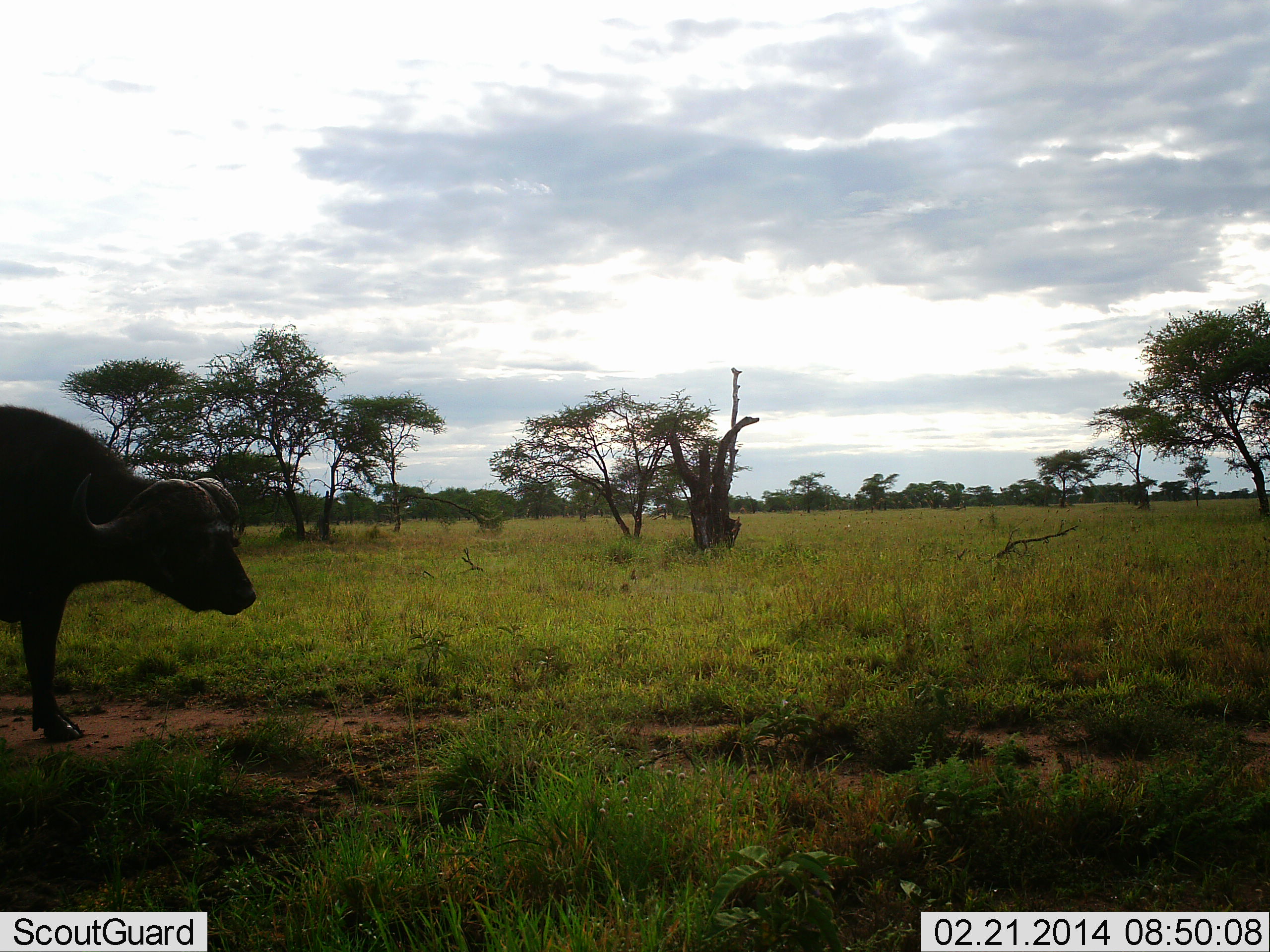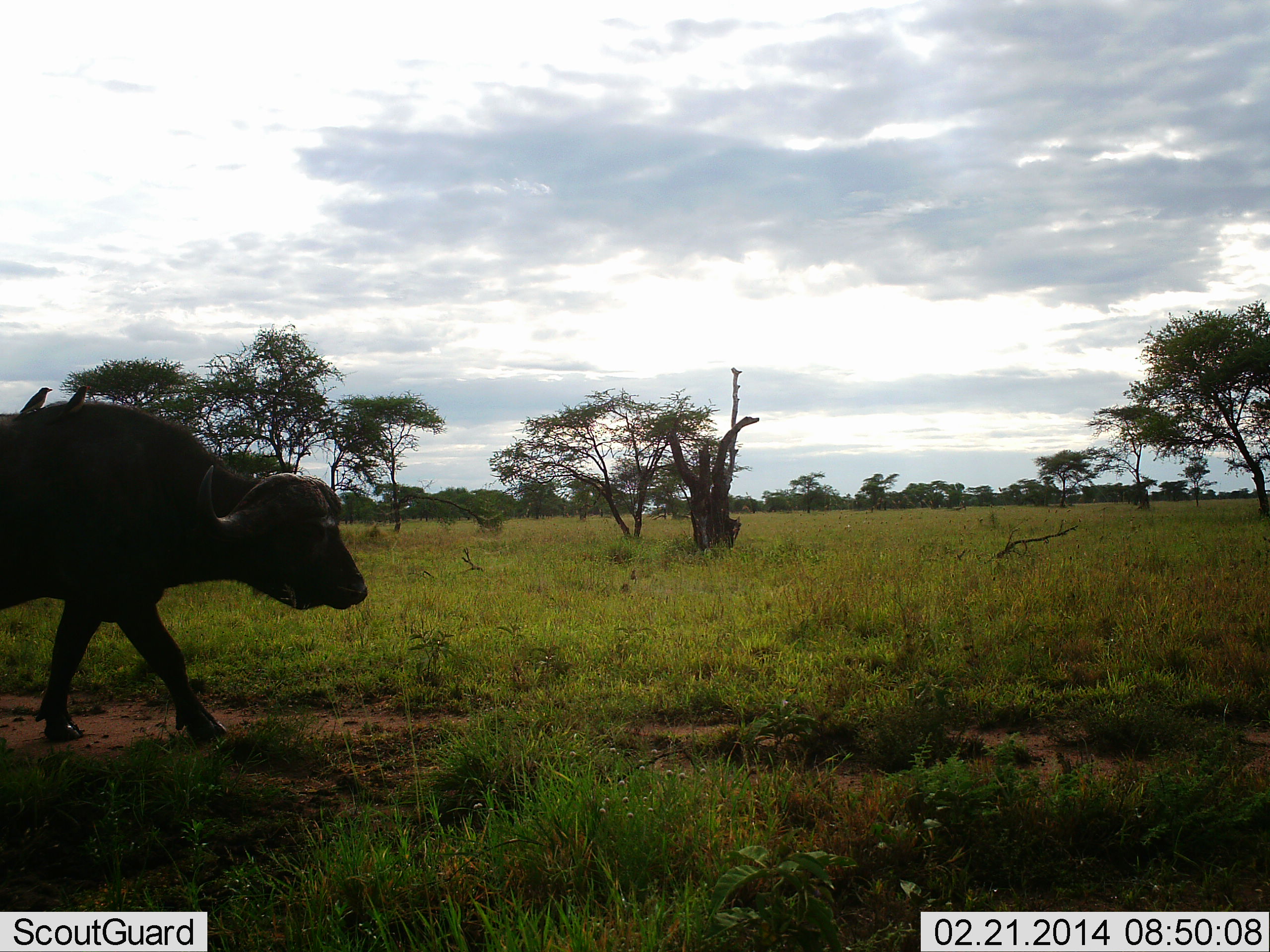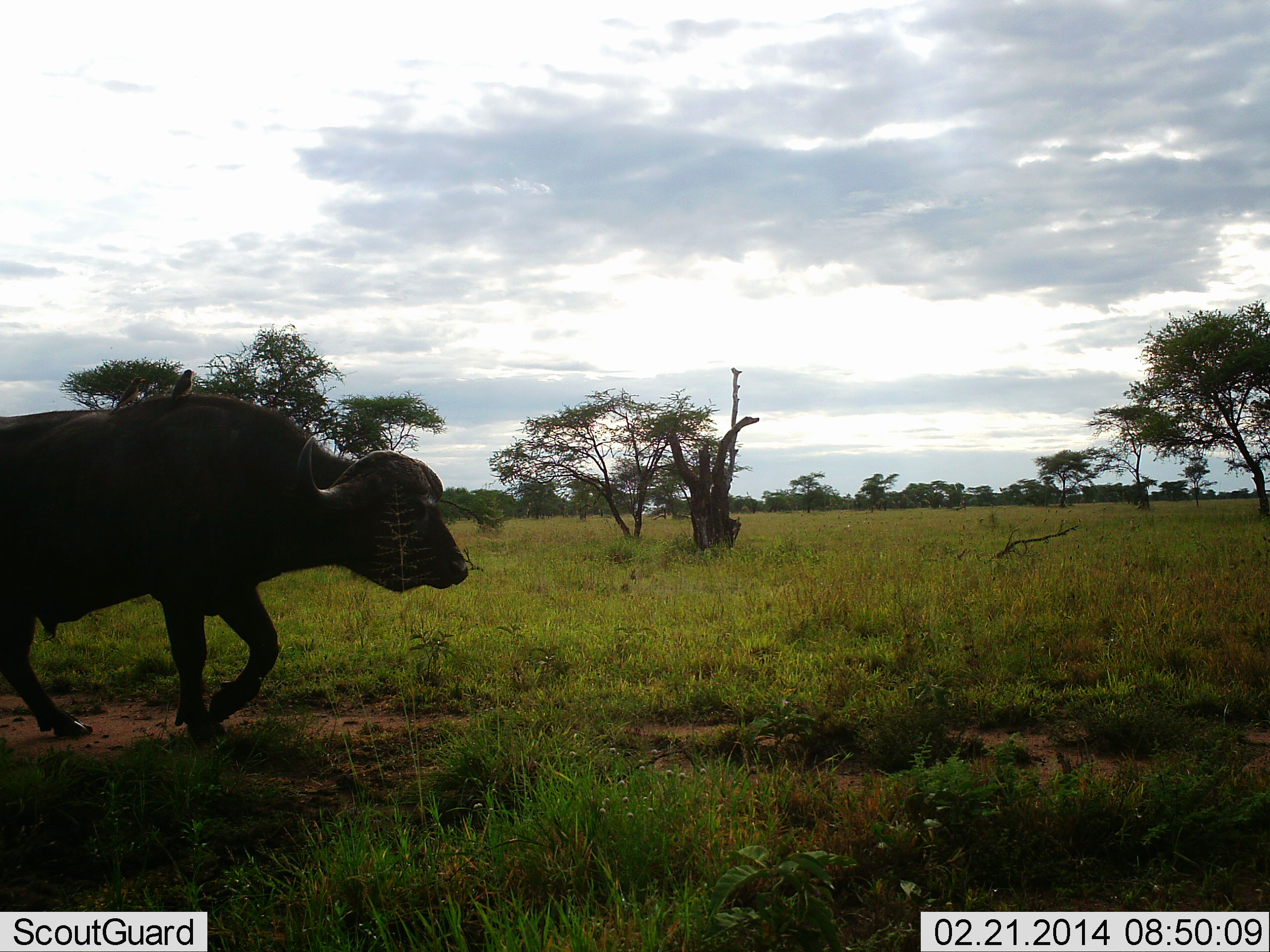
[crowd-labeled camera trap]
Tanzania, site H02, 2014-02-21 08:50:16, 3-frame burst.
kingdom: Animalia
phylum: Chordata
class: Mammalia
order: Artiodactyla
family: Bovidae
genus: Syncerus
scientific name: Syncerus caffer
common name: cape buffalo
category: buffalo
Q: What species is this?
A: Buffalo (cape buffalo) (Syncerus caffer).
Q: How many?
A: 1.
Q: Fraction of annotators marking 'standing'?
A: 0%.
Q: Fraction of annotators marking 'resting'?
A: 0%.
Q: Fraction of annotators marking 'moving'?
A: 100%.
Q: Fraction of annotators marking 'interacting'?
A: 0%.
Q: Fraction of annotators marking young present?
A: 0%.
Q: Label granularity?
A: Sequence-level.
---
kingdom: Animalia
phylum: Chordata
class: Aves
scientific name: Aves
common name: bird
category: otherbird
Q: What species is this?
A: Otherbird (bird) (Aves).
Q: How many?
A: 2.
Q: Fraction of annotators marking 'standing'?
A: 40%.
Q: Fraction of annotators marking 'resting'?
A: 50%.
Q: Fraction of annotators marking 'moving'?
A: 0%.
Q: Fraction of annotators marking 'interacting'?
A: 20%.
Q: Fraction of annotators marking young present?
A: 0%.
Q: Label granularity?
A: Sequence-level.